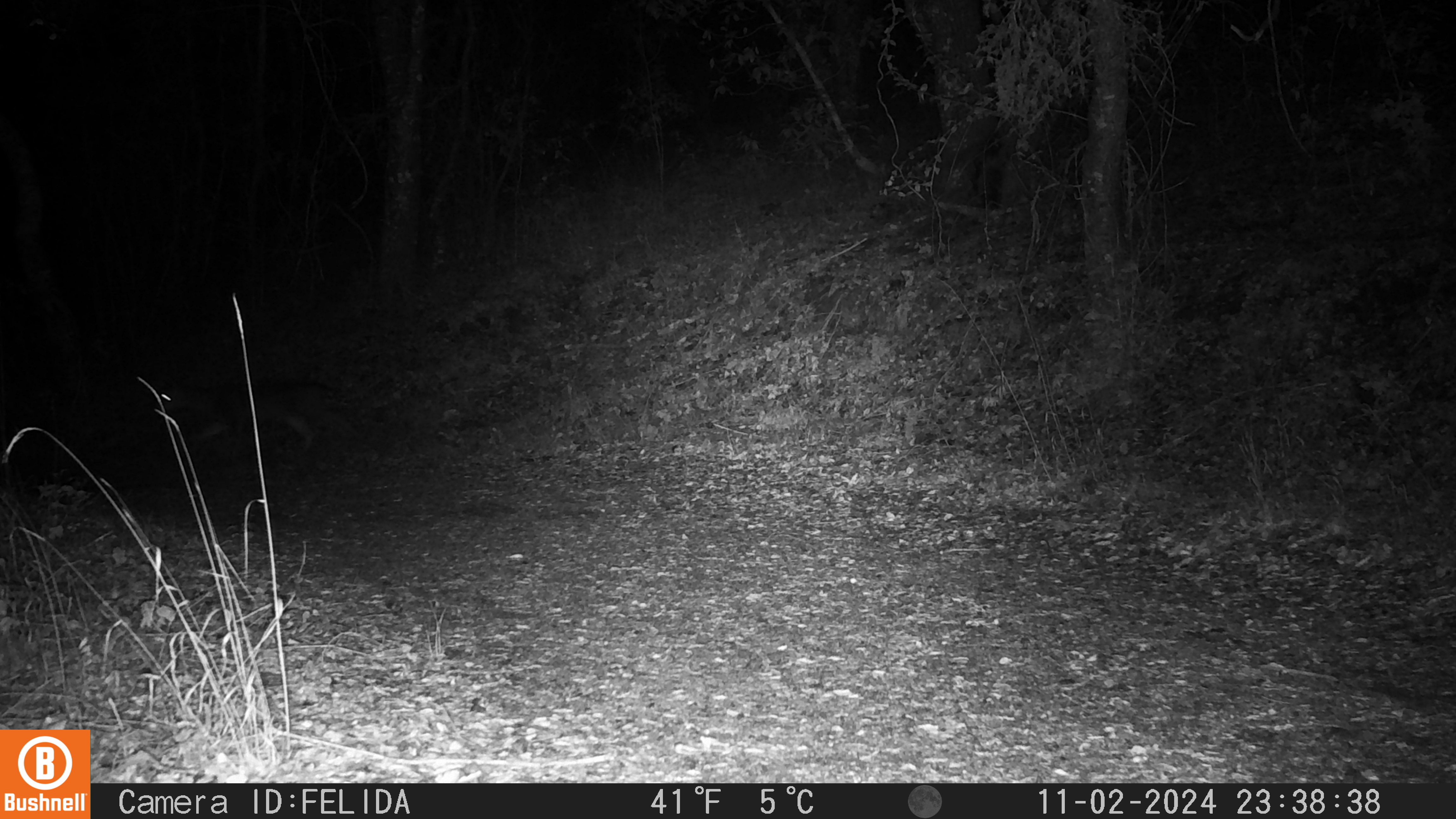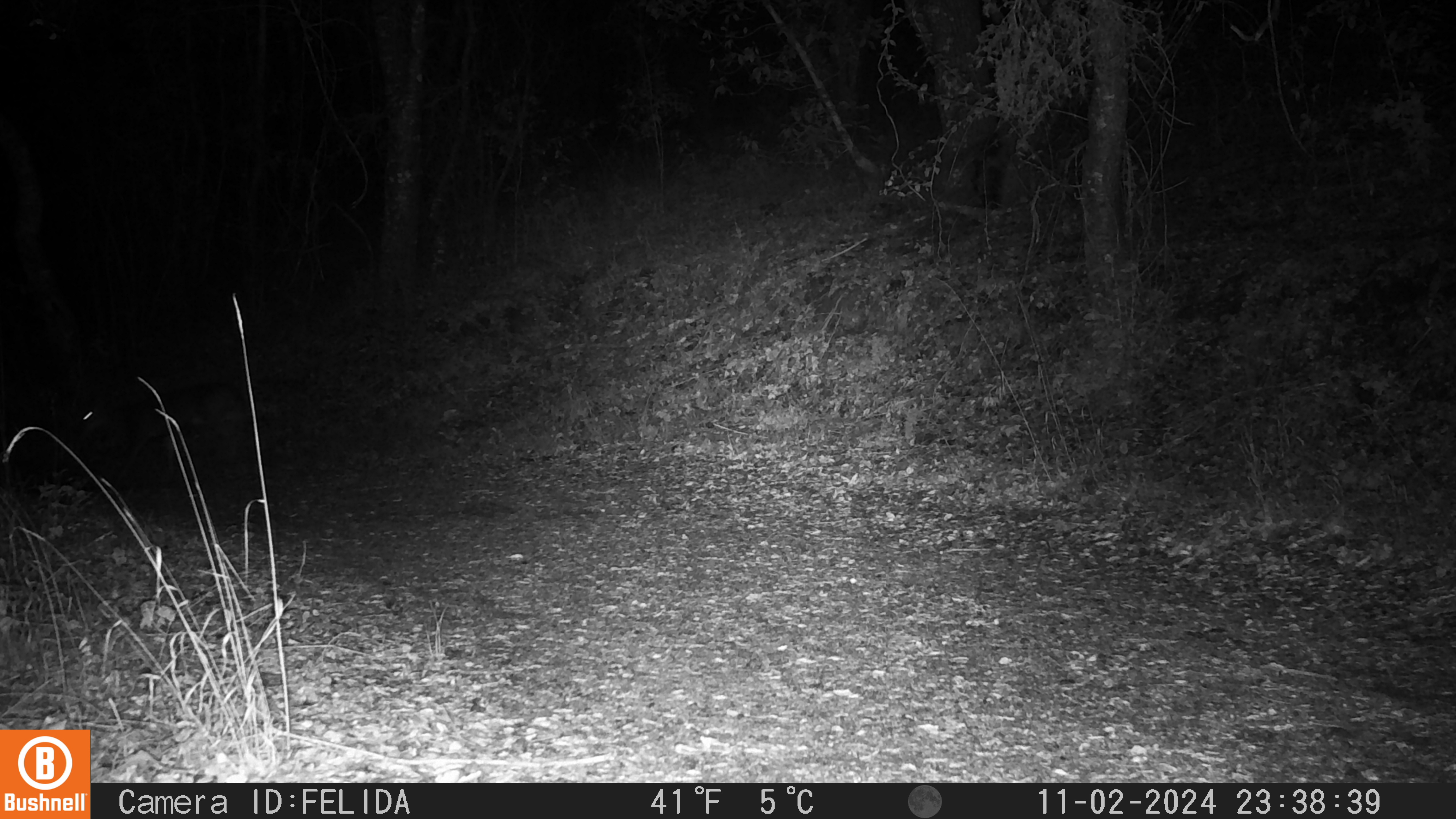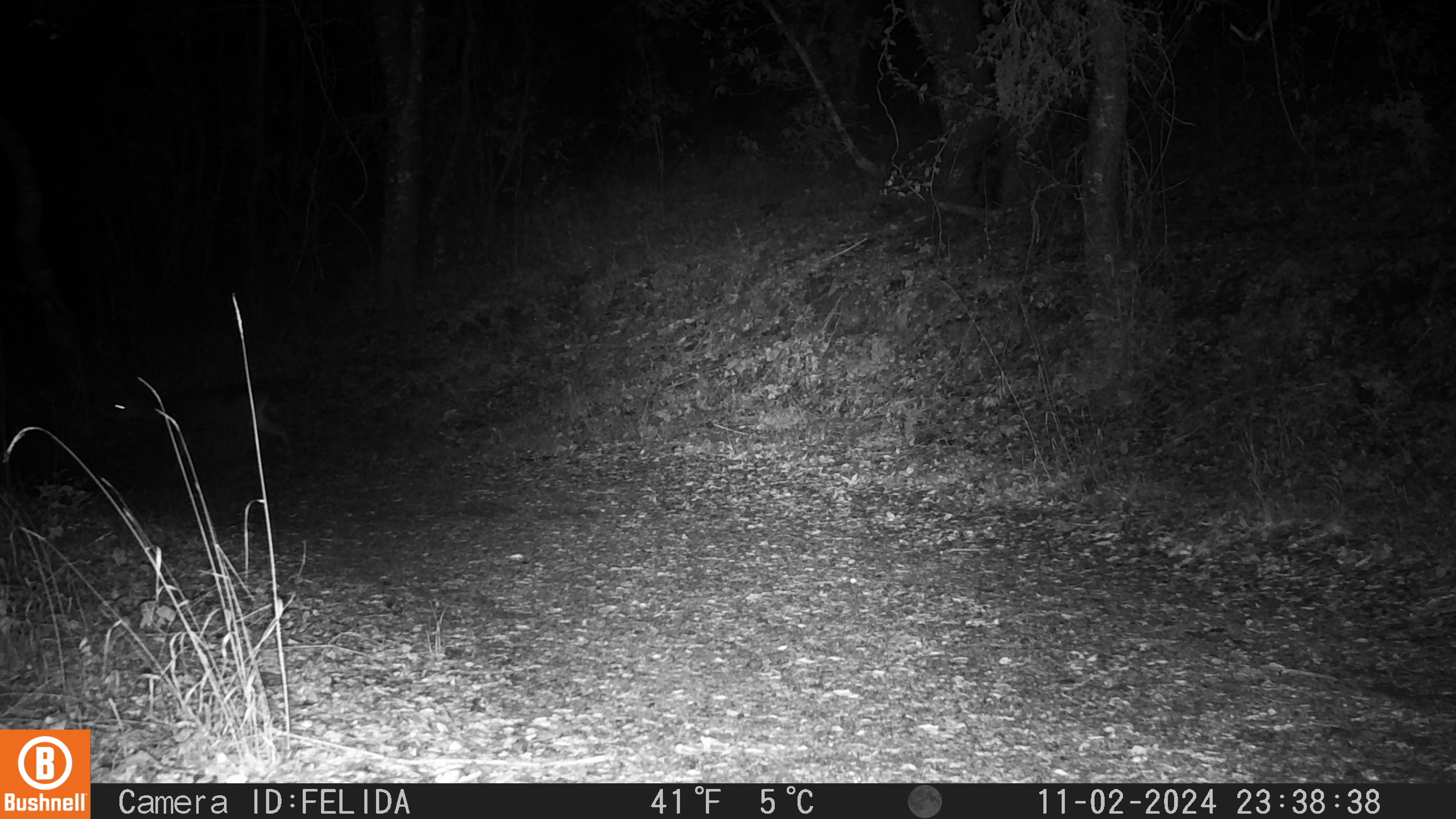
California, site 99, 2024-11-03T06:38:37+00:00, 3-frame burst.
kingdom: Animalia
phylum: Chordata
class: Mammalia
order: Artiodactyla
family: Cervidae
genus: Odocoileus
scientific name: Odocoileus hemionus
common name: mule deer